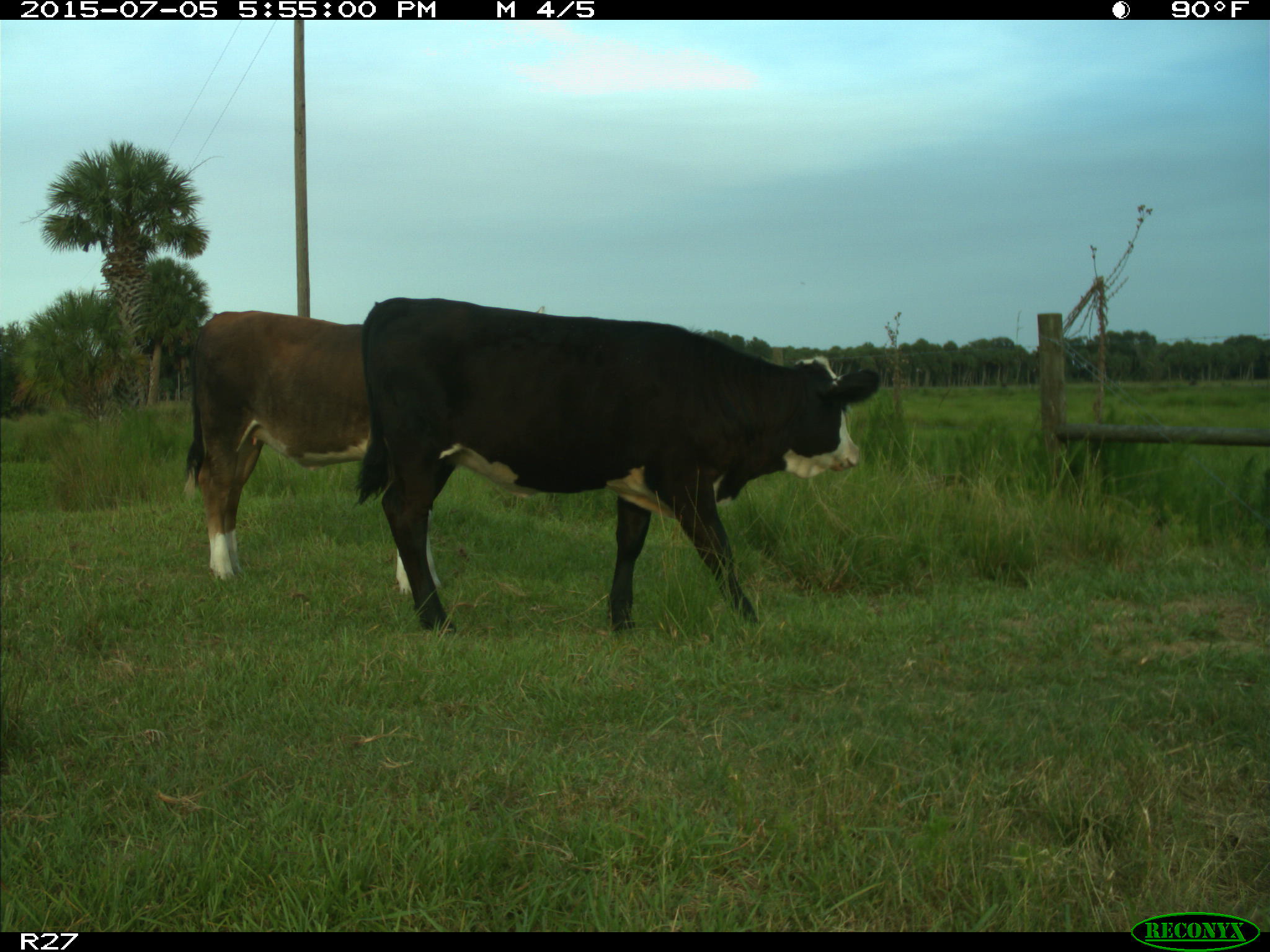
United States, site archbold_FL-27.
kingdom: Animalia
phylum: Chordata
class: Mammalia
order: Artiodactyla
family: Bovidae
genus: Bos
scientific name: Bos taurus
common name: domestic cow